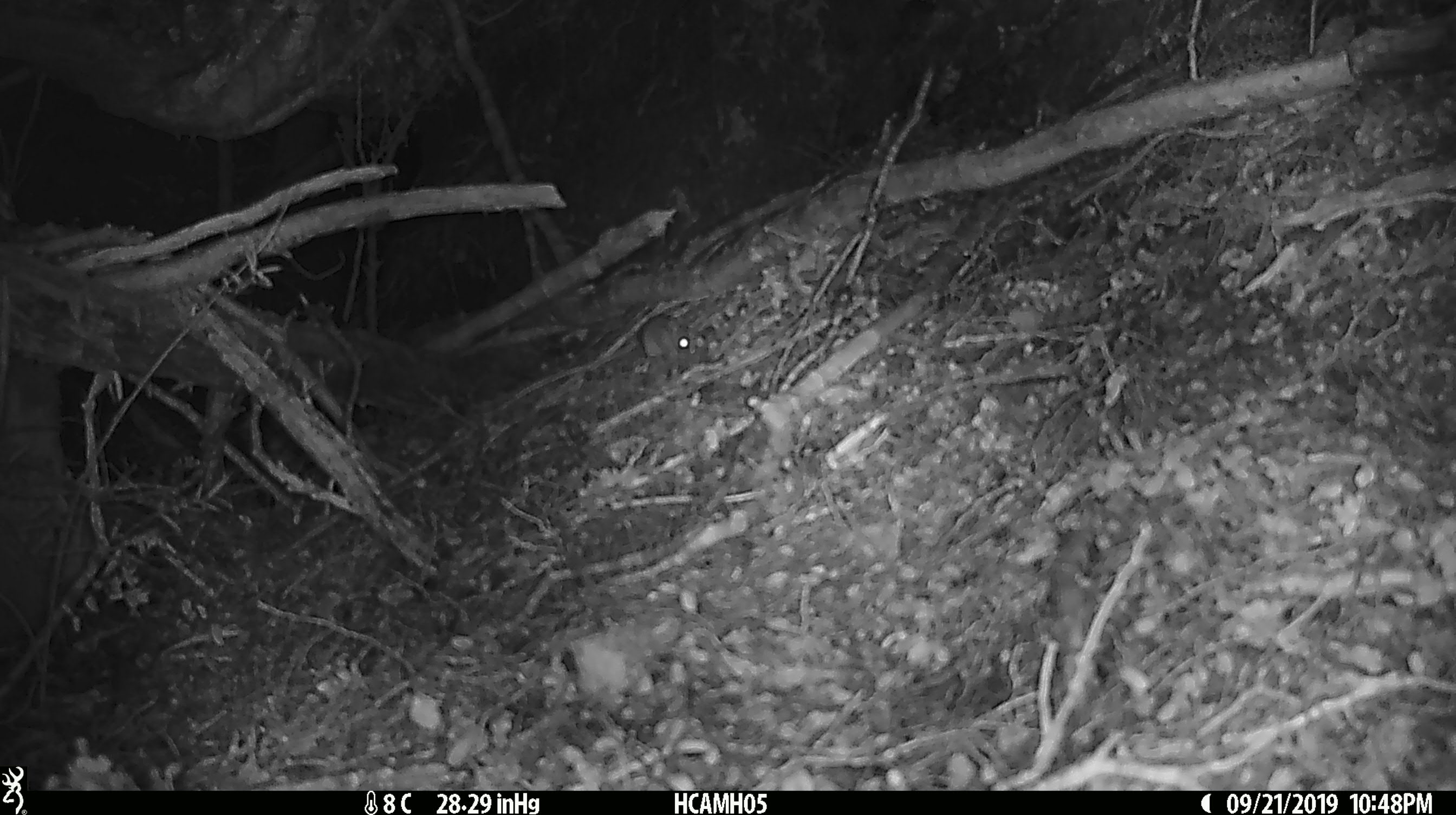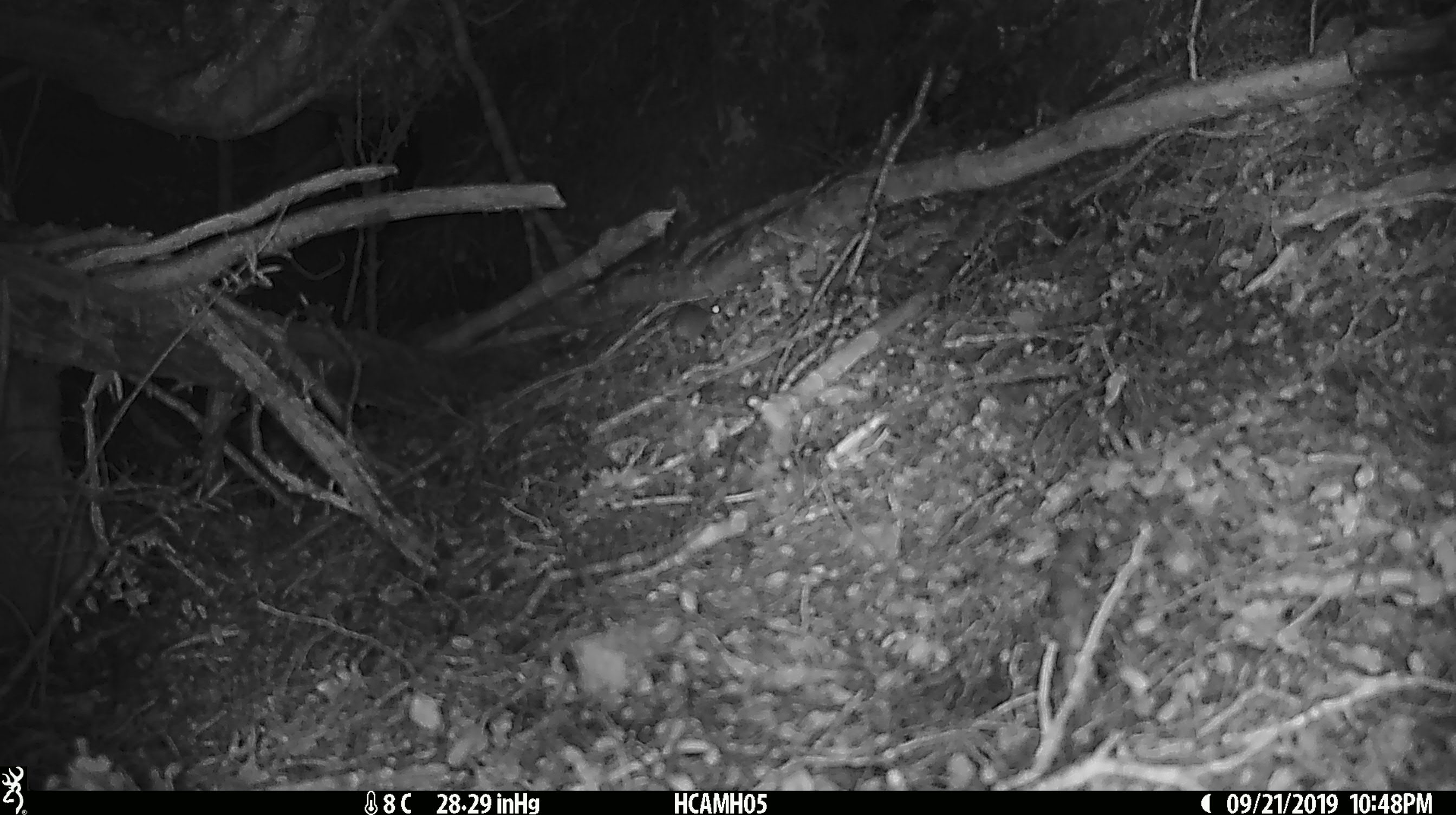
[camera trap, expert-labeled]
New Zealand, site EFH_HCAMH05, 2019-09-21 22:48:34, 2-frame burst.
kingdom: Animalia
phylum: Chordata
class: Mammalia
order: Rodentia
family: Muridae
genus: Mus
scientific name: Mus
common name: mouse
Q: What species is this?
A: Mouse (Mus).